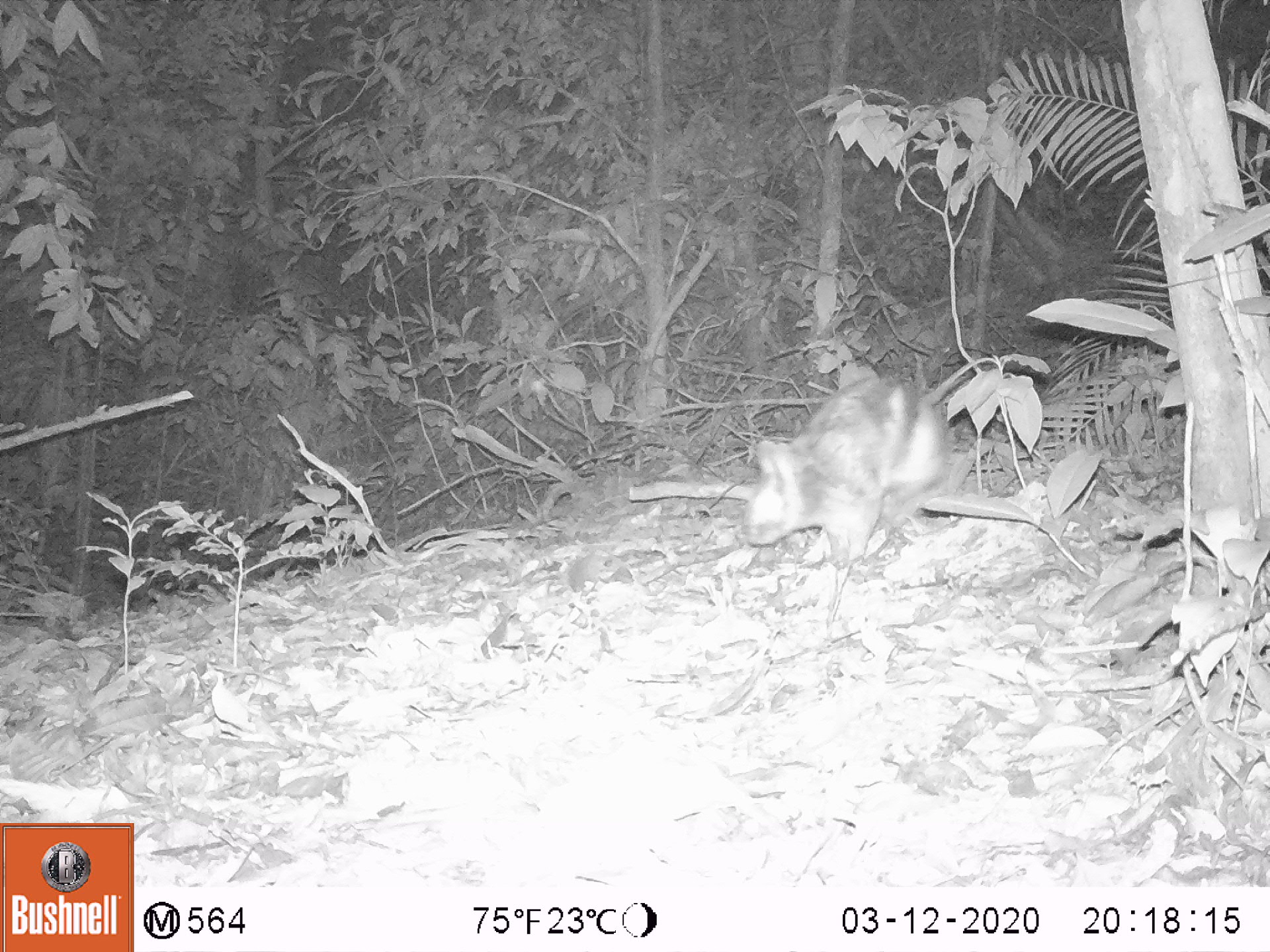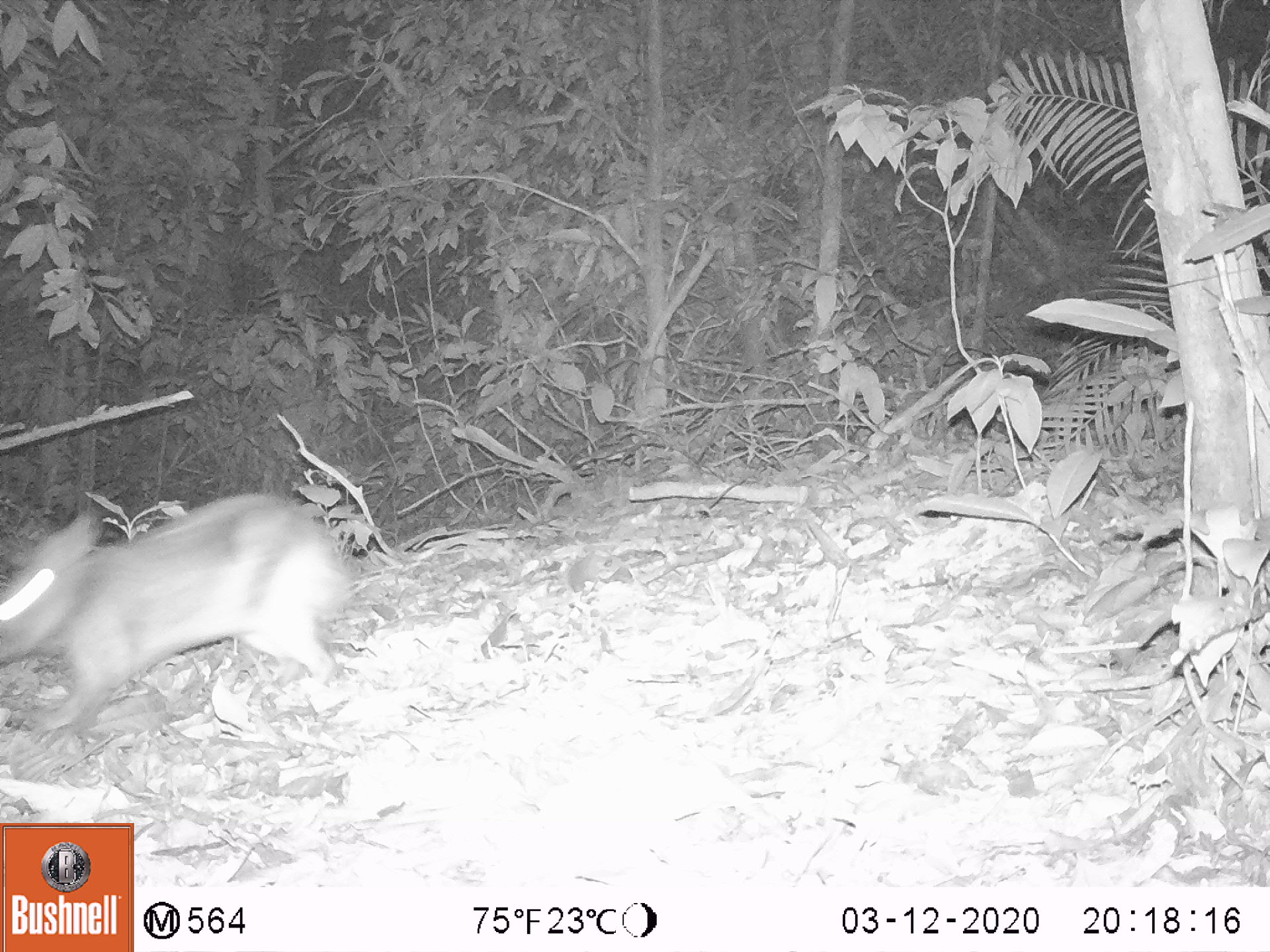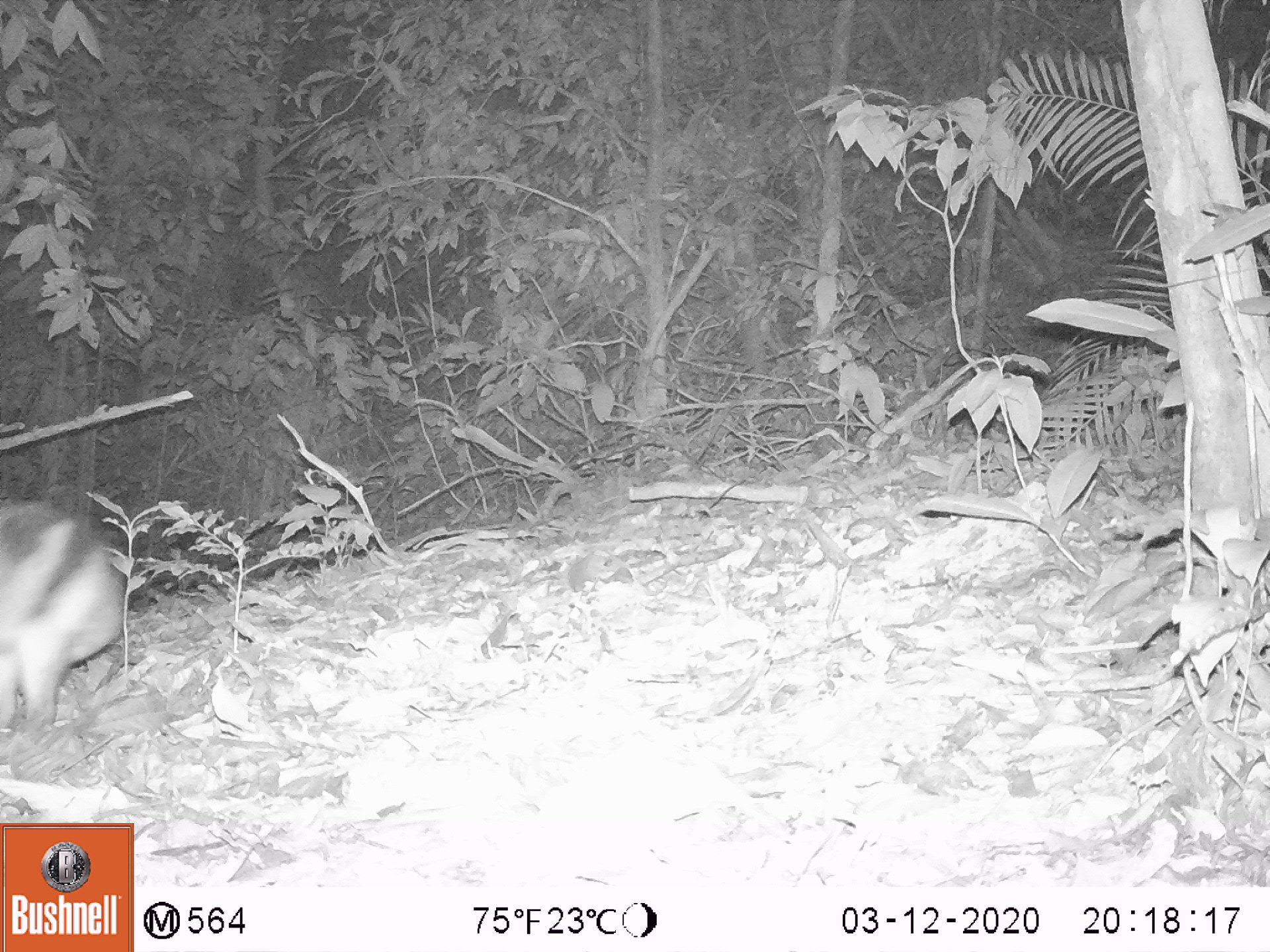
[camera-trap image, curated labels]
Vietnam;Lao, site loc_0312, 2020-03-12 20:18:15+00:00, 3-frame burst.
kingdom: Animalia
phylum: Chordata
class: Mammalia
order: Lagomorpha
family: Leporidae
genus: Nesolagus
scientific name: Nesolagus timminsi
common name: annamite striped rabbit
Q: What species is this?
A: Annamite striped rabbit (Nesolagus timminsi).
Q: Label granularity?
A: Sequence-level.